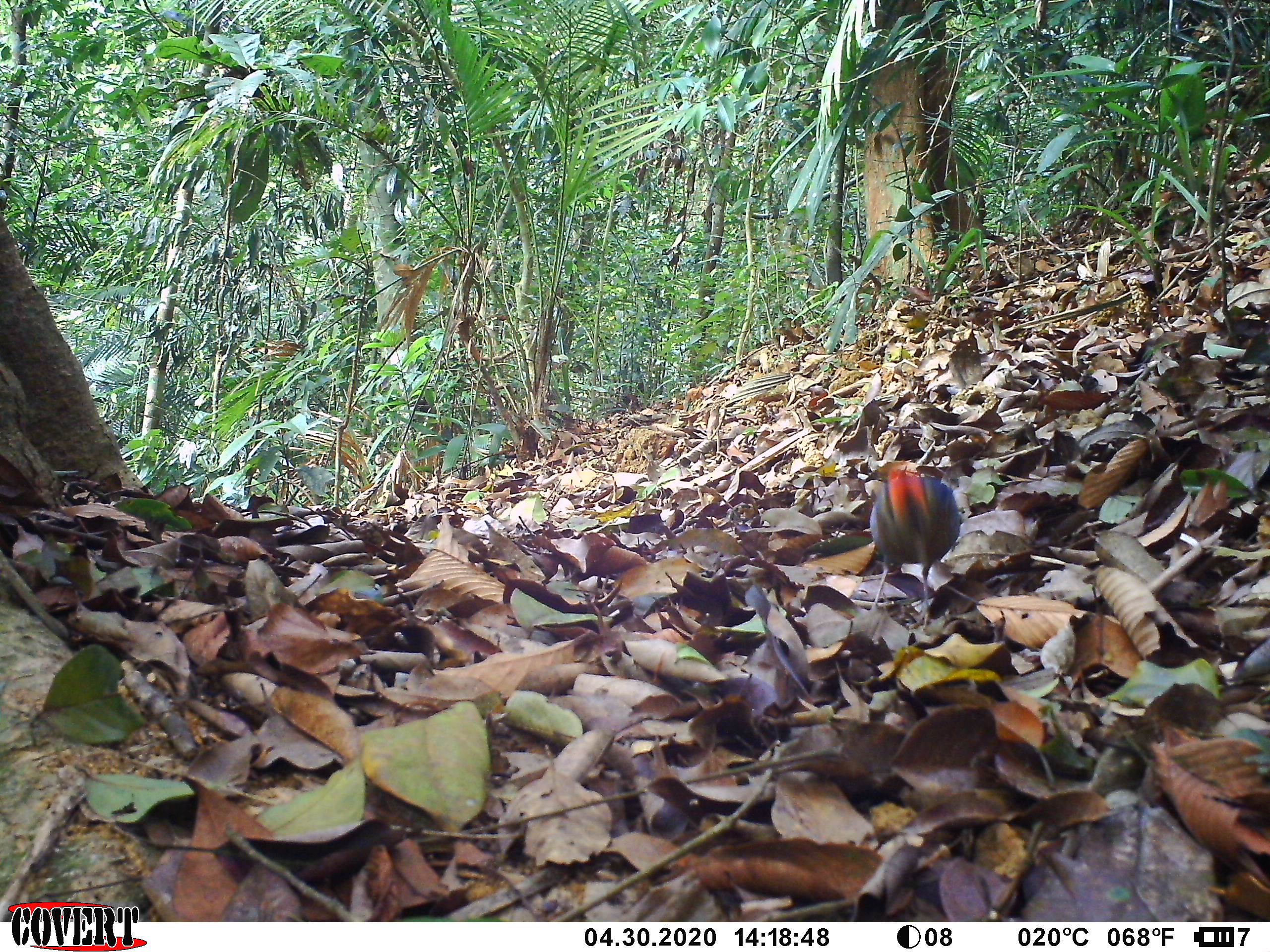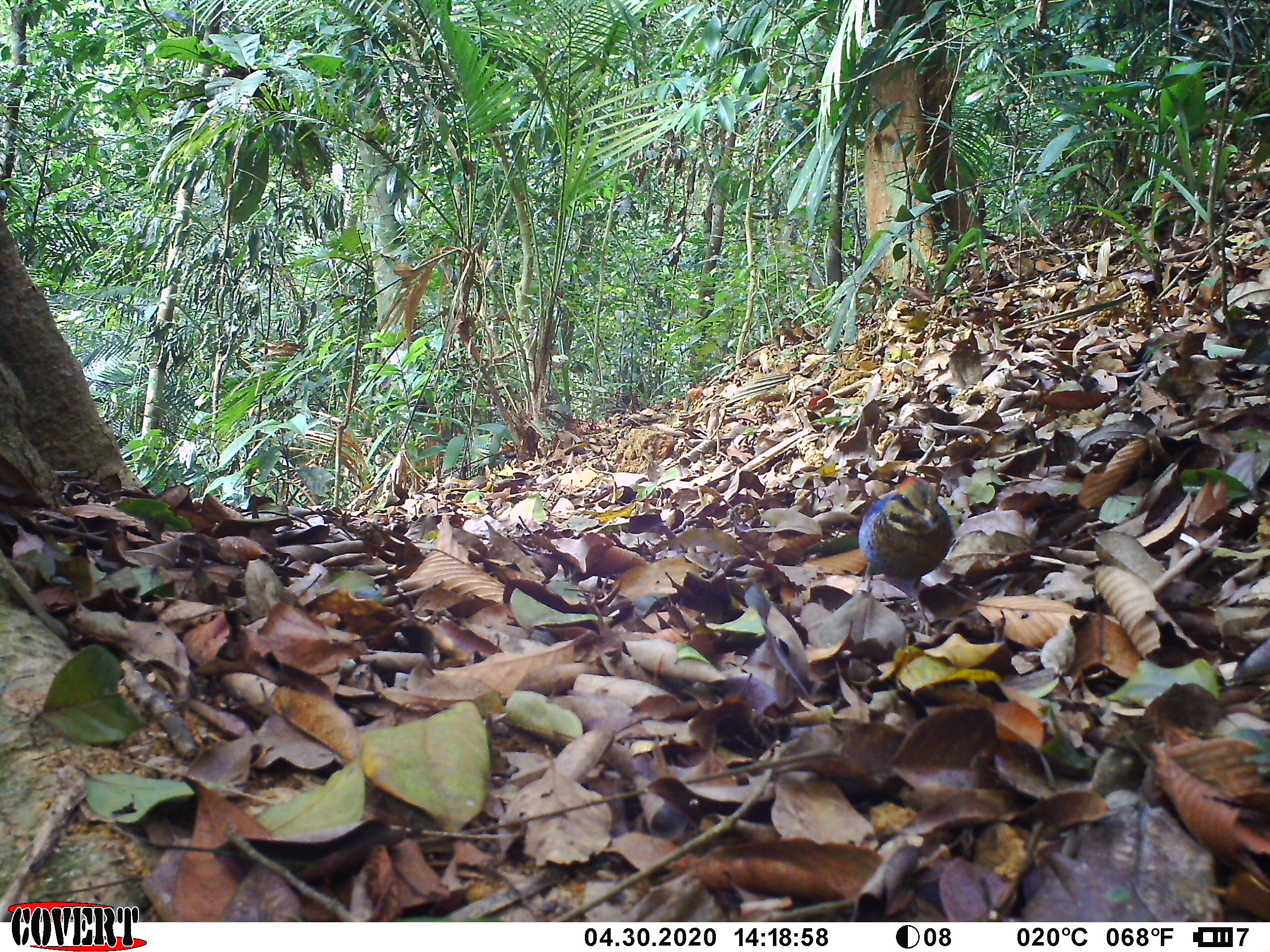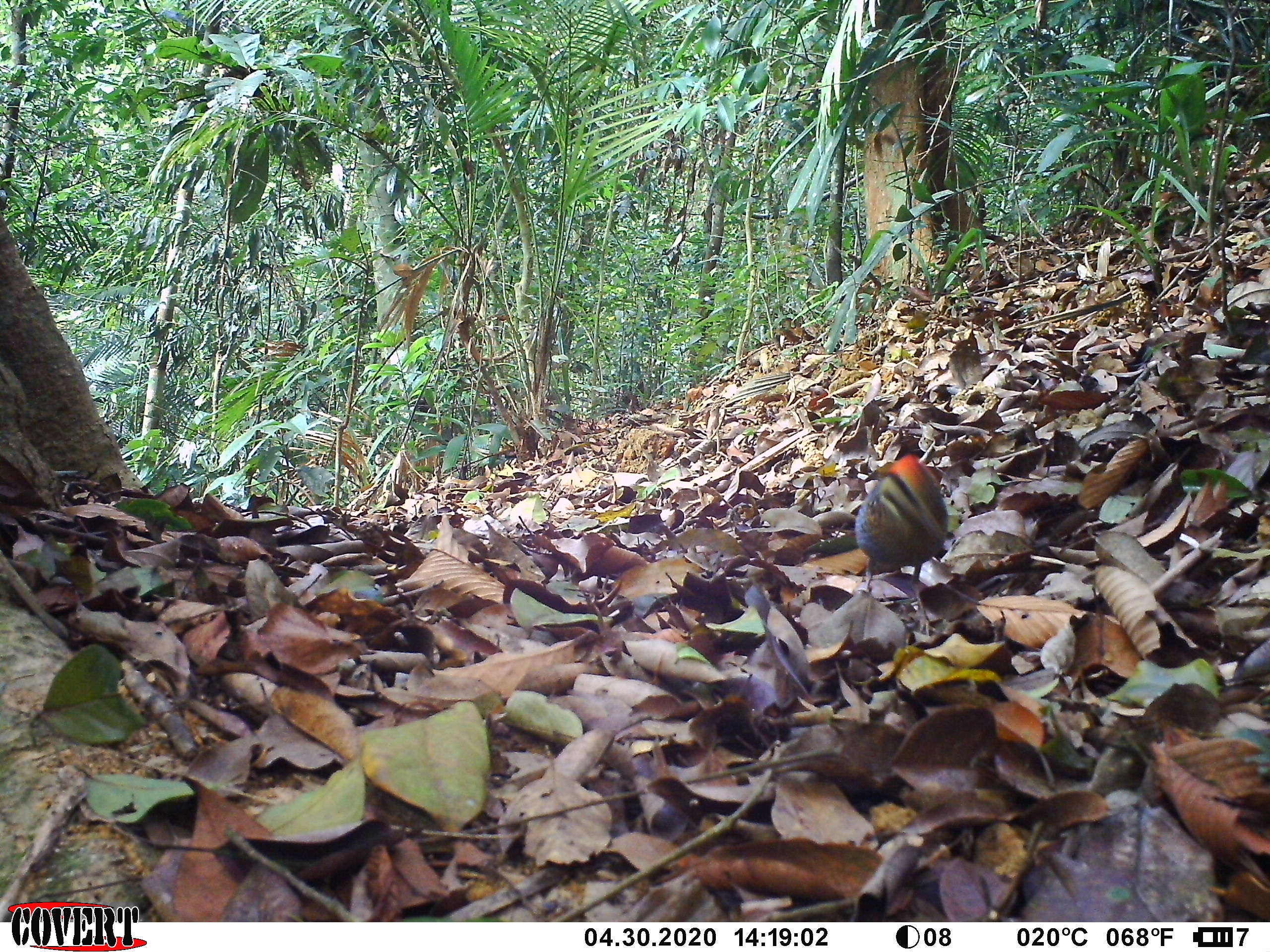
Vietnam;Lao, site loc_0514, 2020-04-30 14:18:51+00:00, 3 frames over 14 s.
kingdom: Animalia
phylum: Chordata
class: Aves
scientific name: Aves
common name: bird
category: unidentified bird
Unidentified bird (bird) (Aves). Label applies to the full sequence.